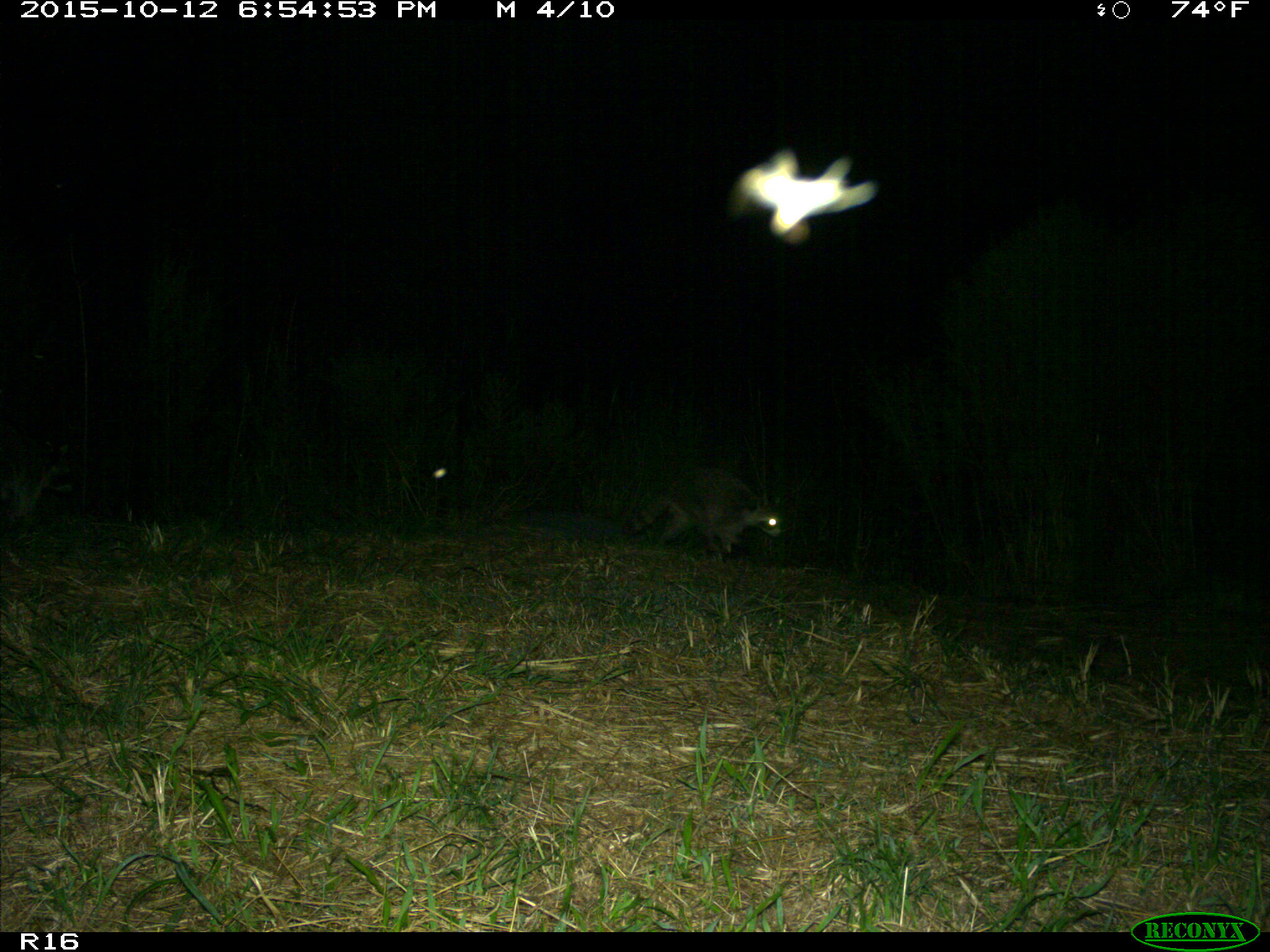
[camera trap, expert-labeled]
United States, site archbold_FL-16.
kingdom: Animalia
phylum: Chordata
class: Mammalia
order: Carnivora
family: Procyonidae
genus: Procyon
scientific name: Procyon lotor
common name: common raccoon